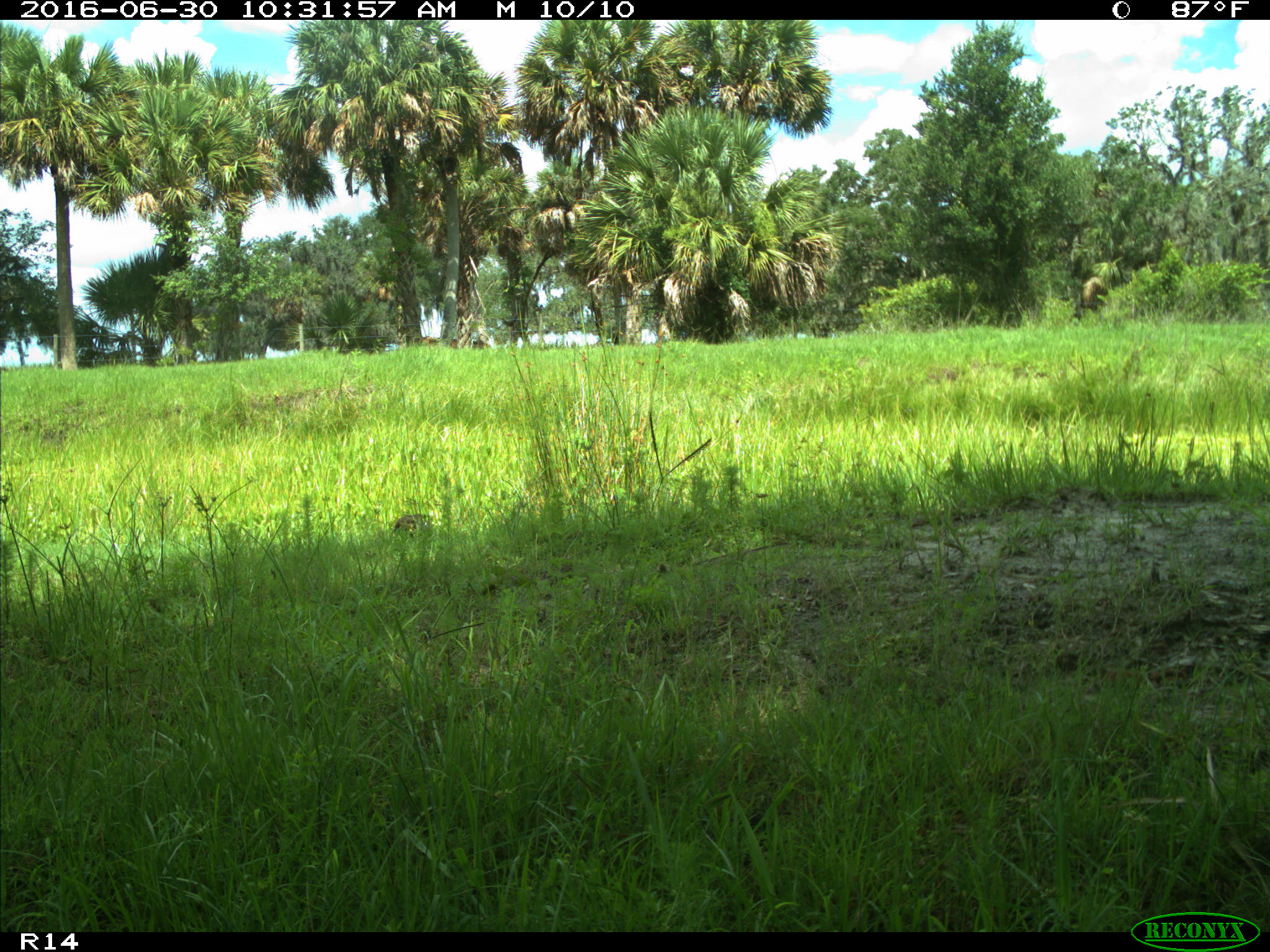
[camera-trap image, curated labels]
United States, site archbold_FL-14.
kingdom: Animalia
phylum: Chordata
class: Aves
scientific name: Aves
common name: birds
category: unidentified bird